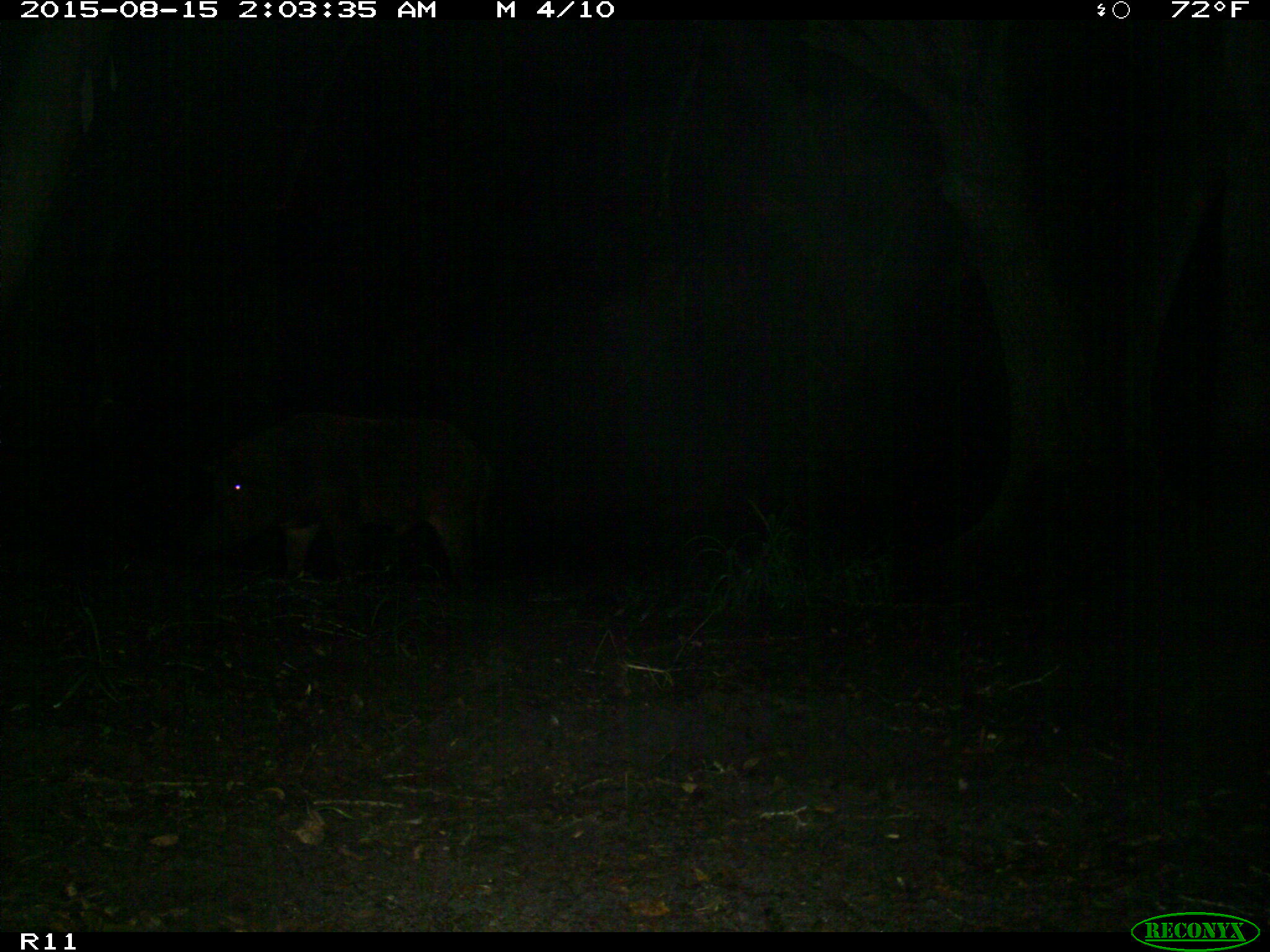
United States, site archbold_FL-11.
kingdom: Animalia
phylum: Chordata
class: Mammalia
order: Artiodactyla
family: Suidae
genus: Sus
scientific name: Sus scrofa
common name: wild boar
Sus scrofa (wild boar).